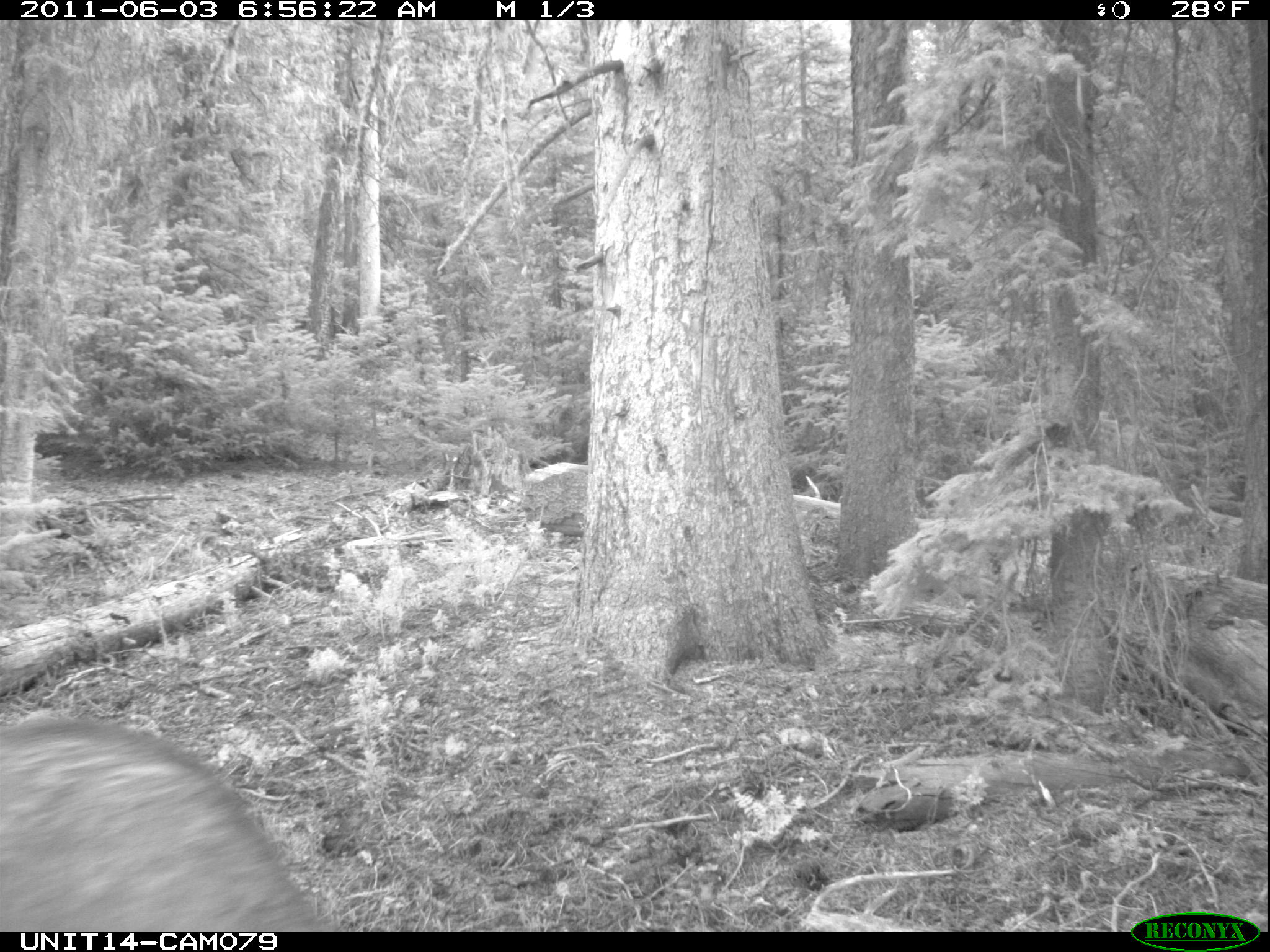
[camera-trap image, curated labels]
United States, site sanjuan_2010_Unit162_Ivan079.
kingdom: Animalia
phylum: Chordata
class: Mammalia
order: Artiodactyla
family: Cervidae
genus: Cervus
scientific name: Cervus elaphus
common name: red deer